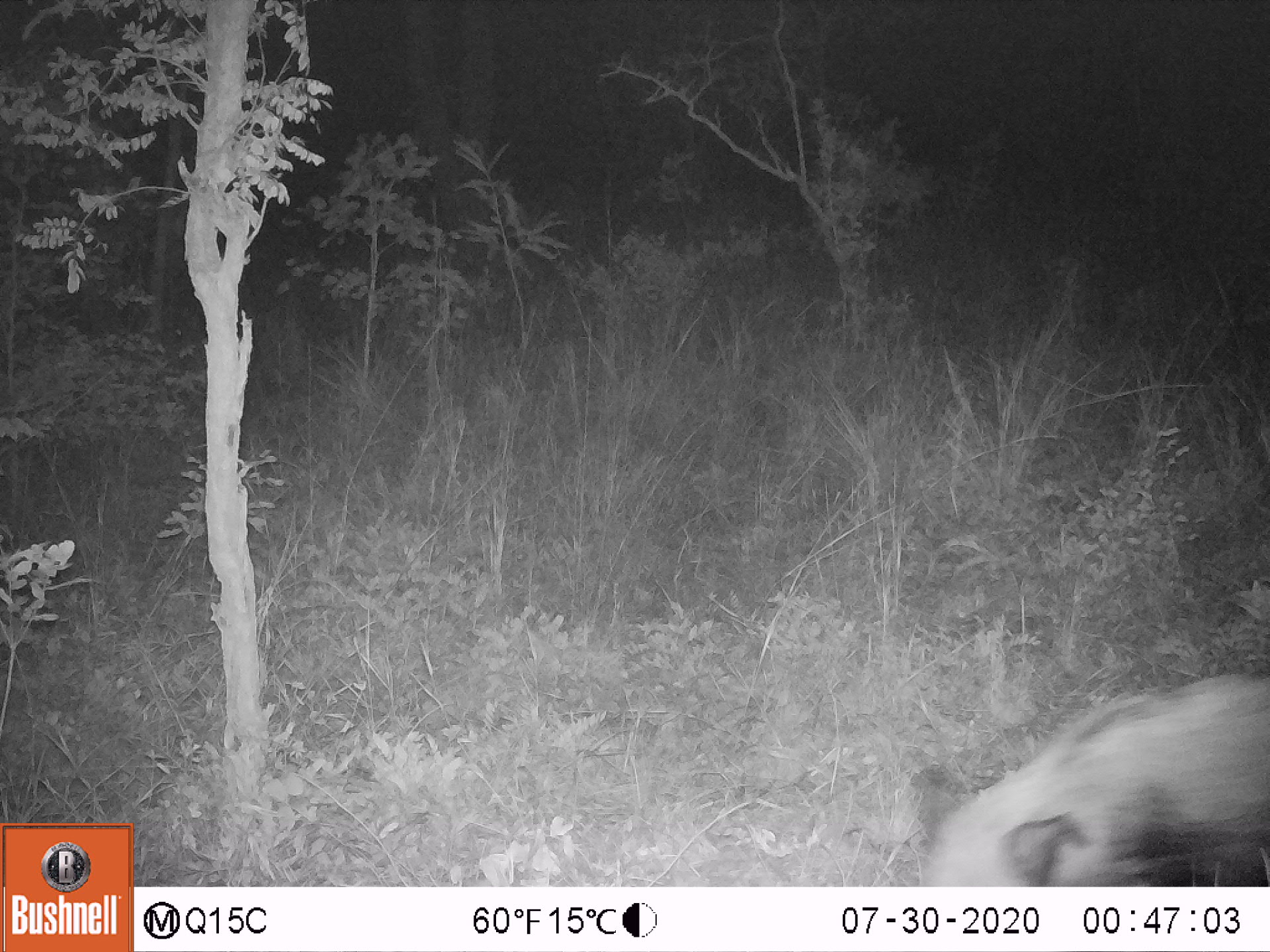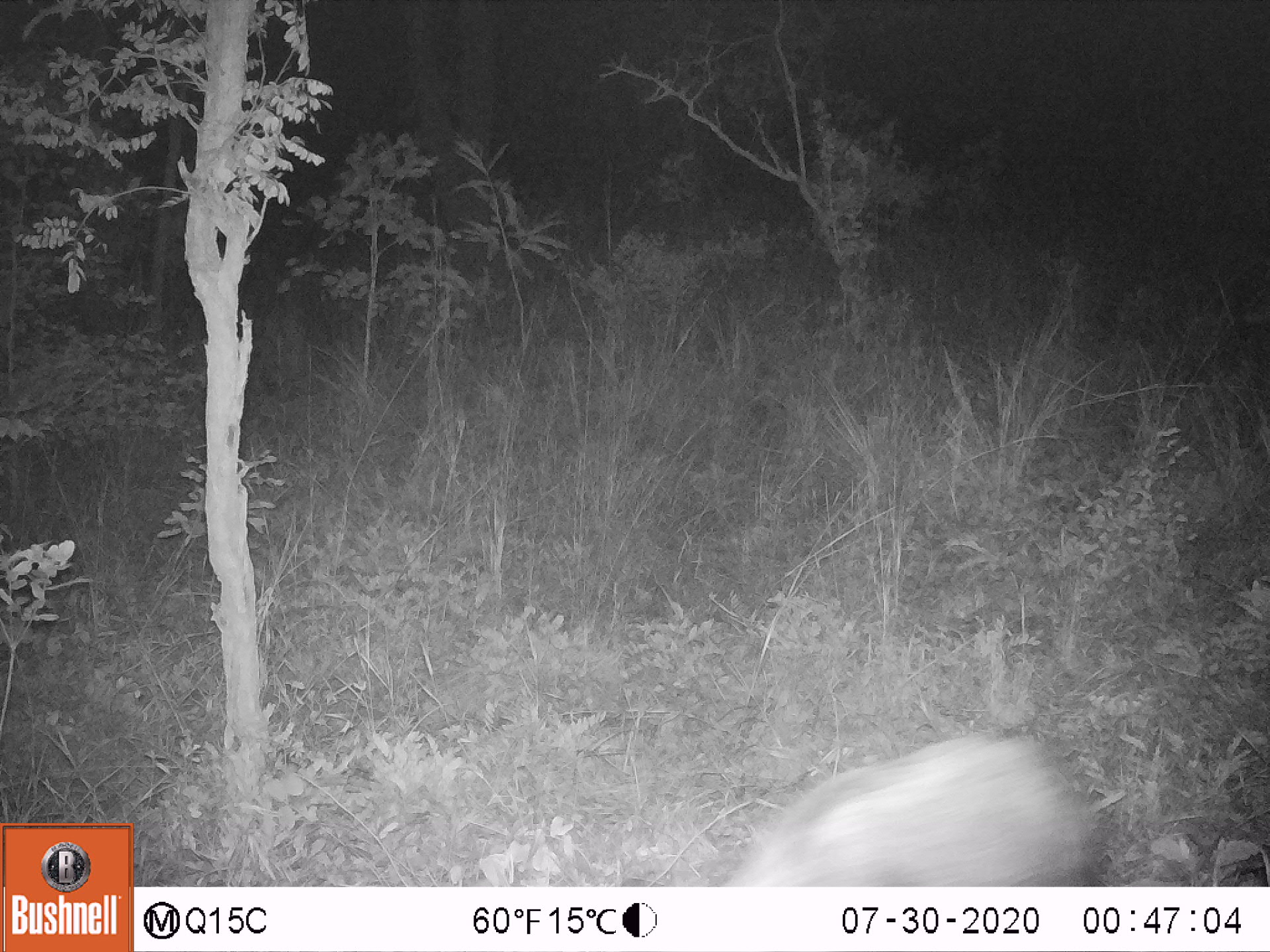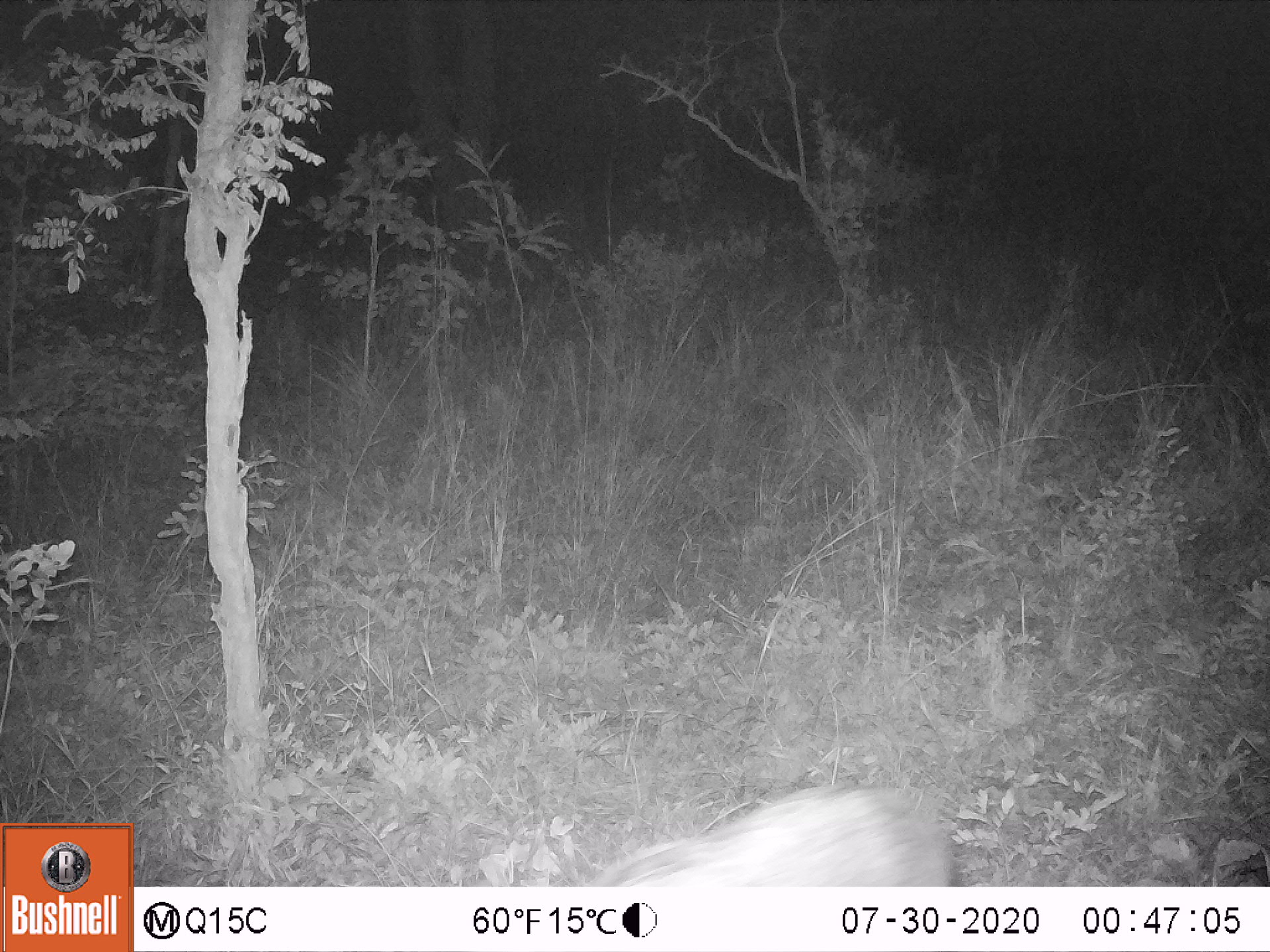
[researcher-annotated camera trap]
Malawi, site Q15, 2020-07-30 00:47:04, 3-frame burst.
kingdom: Animalia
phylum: Chordata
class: Mammalia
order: Artiodactyla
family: Suidae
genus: Potamochoerus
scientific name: Potamochoerus larvatus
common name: bushpig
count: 1